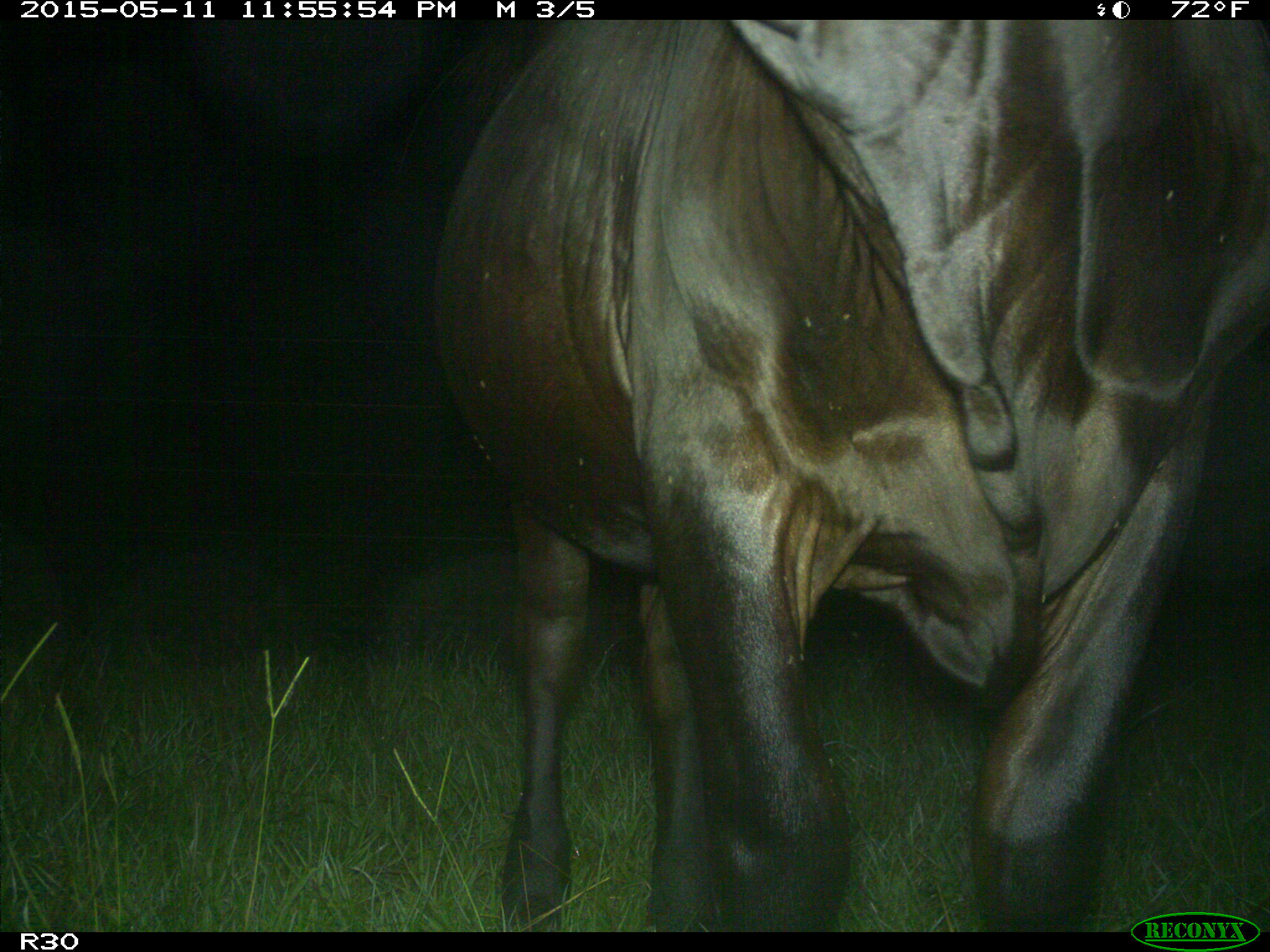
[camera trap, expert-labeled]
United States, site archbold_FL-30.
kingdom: Animalia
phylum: Chordata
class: Mammalia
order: Artiodactyla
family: Bovidae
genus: Bos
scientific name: Bos taurus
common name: domestic cow